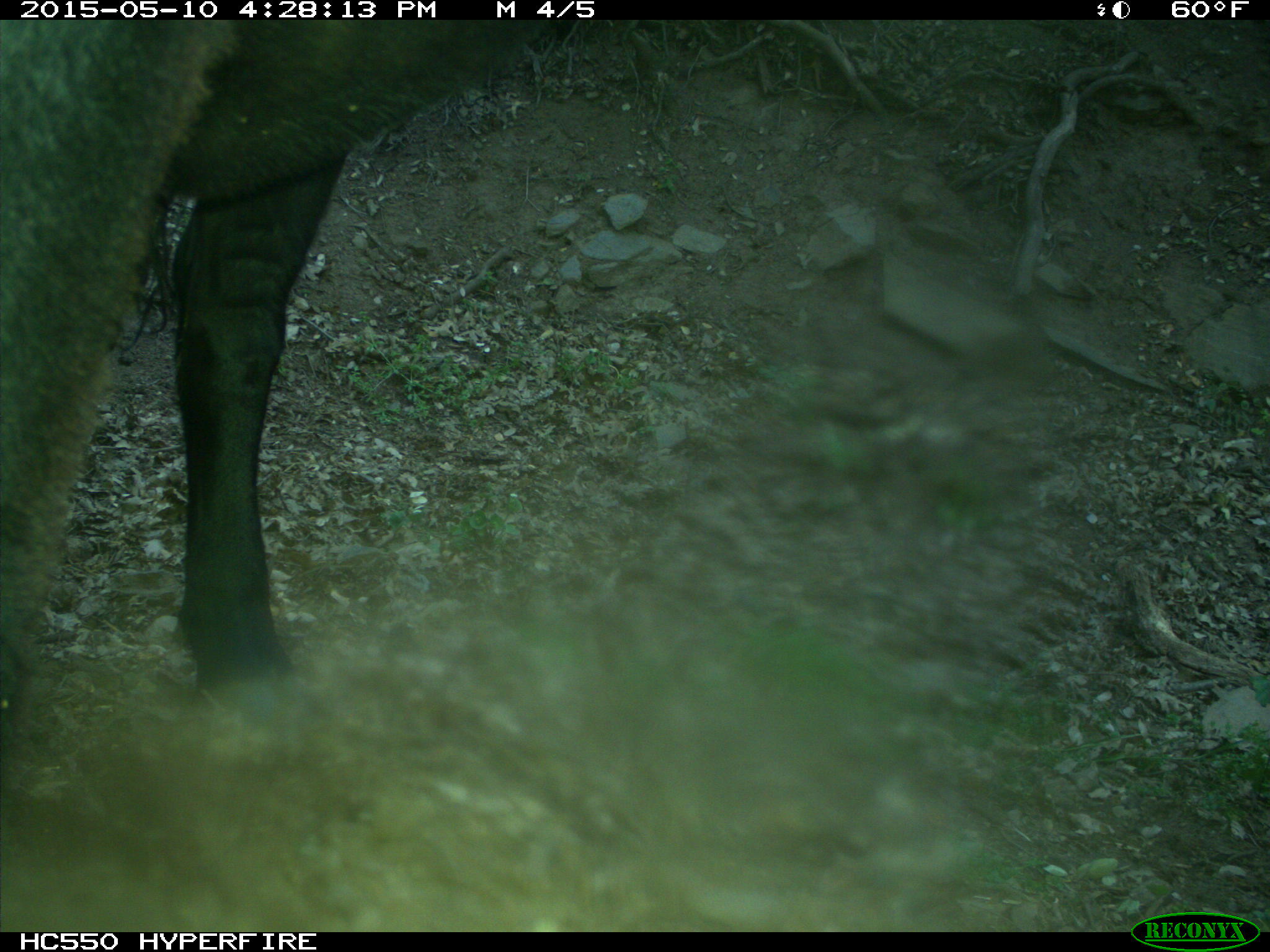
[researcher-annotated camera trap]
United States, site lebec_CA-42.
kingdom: Animalia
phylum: Chordata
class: Mammalia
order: Artiodactyla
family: Bovidae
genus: Bos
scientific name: Bos taurus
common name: domestic cow